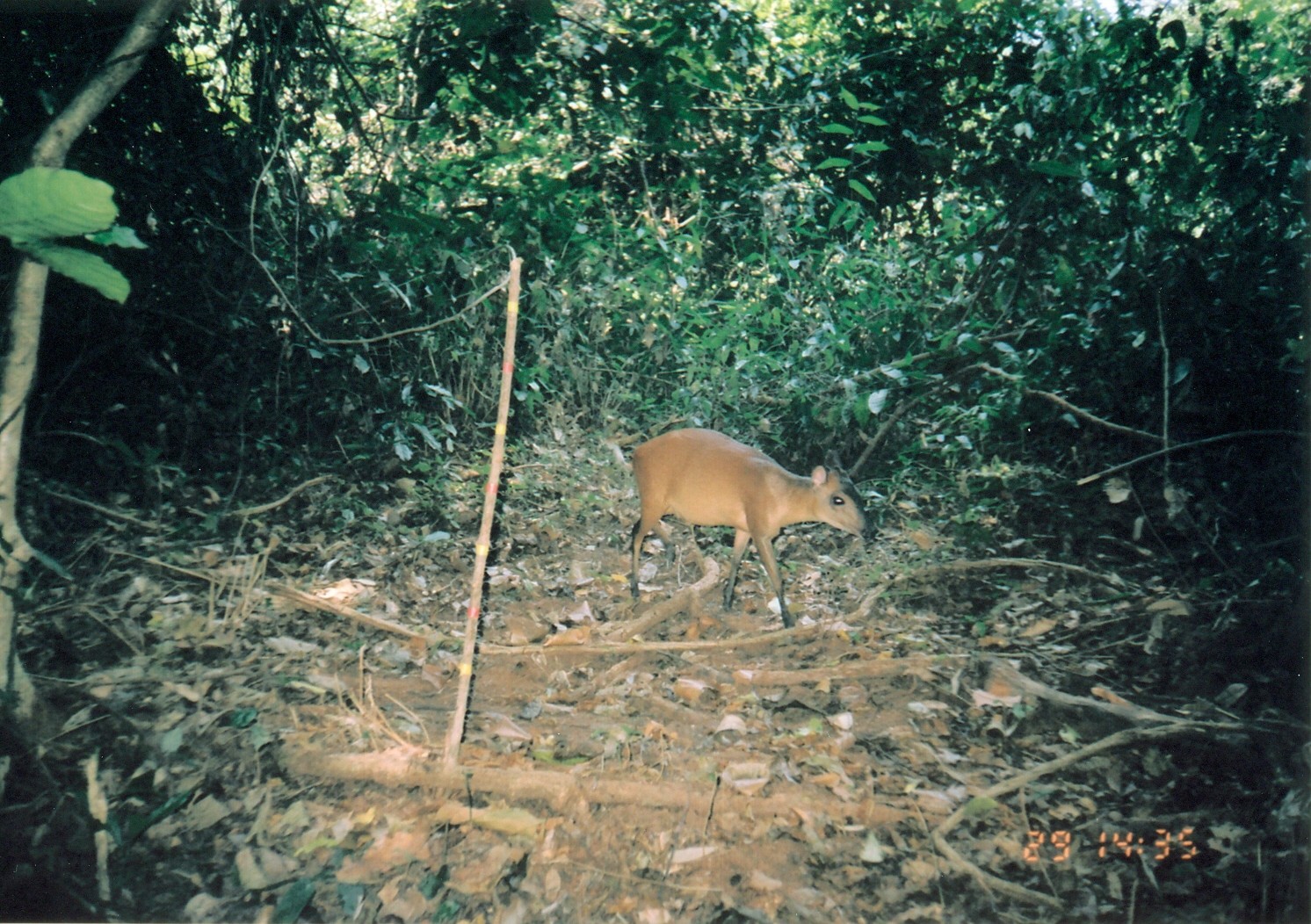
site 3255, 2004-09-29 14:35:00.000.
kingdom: Animalia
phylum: Chordata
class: Mammalia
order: Artiodactyla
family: Bovidae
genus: Cephalophus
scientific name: Cephalophus harveyi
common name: harvey's duiker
Cephalophus harveyi (harvey's duiker), count 1.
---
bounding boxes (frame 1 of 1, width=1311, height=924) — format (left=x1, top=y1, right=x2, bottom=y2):
cephalophus harveyi: (left=626, top=427, right=873, bottom=629)